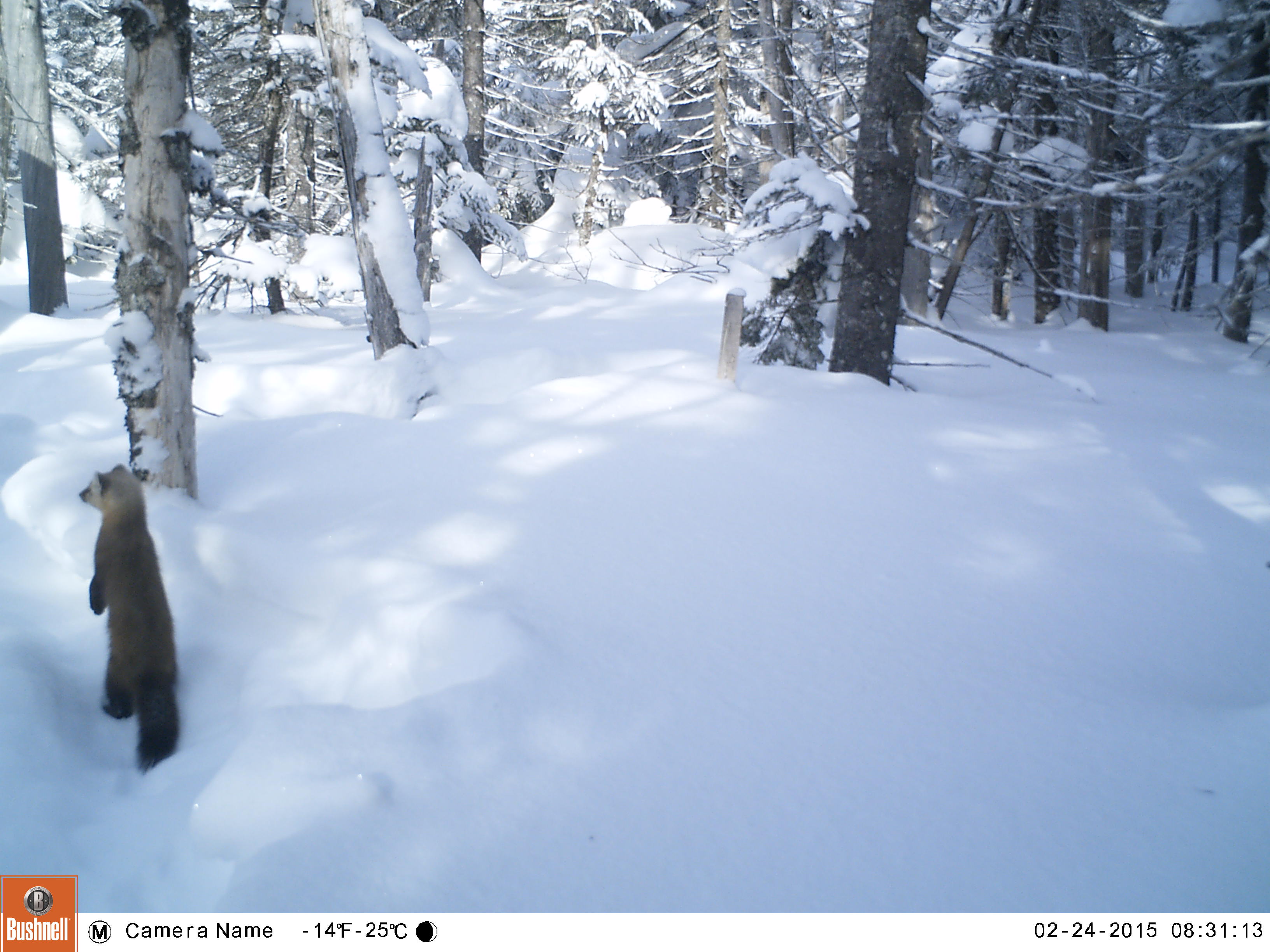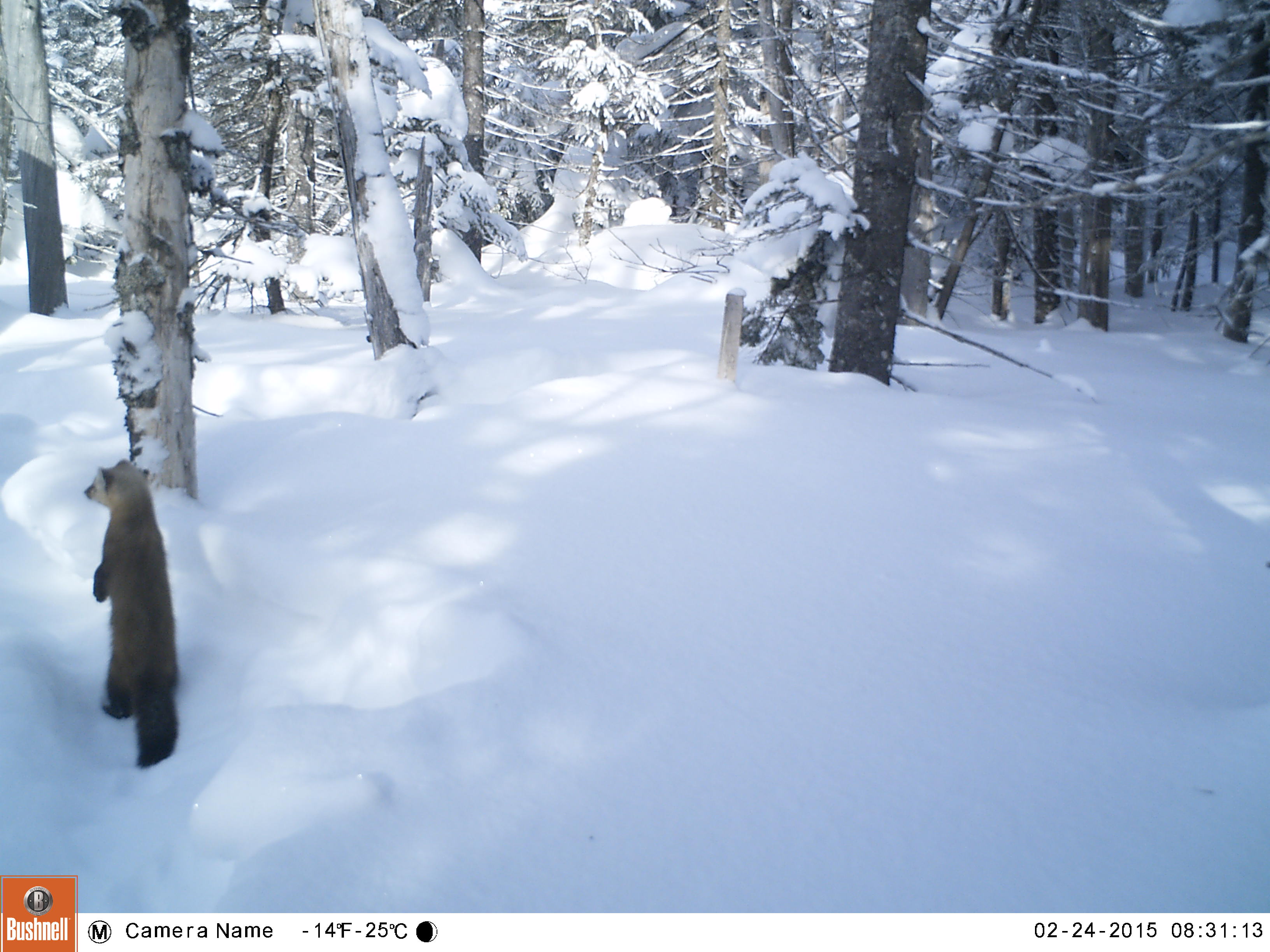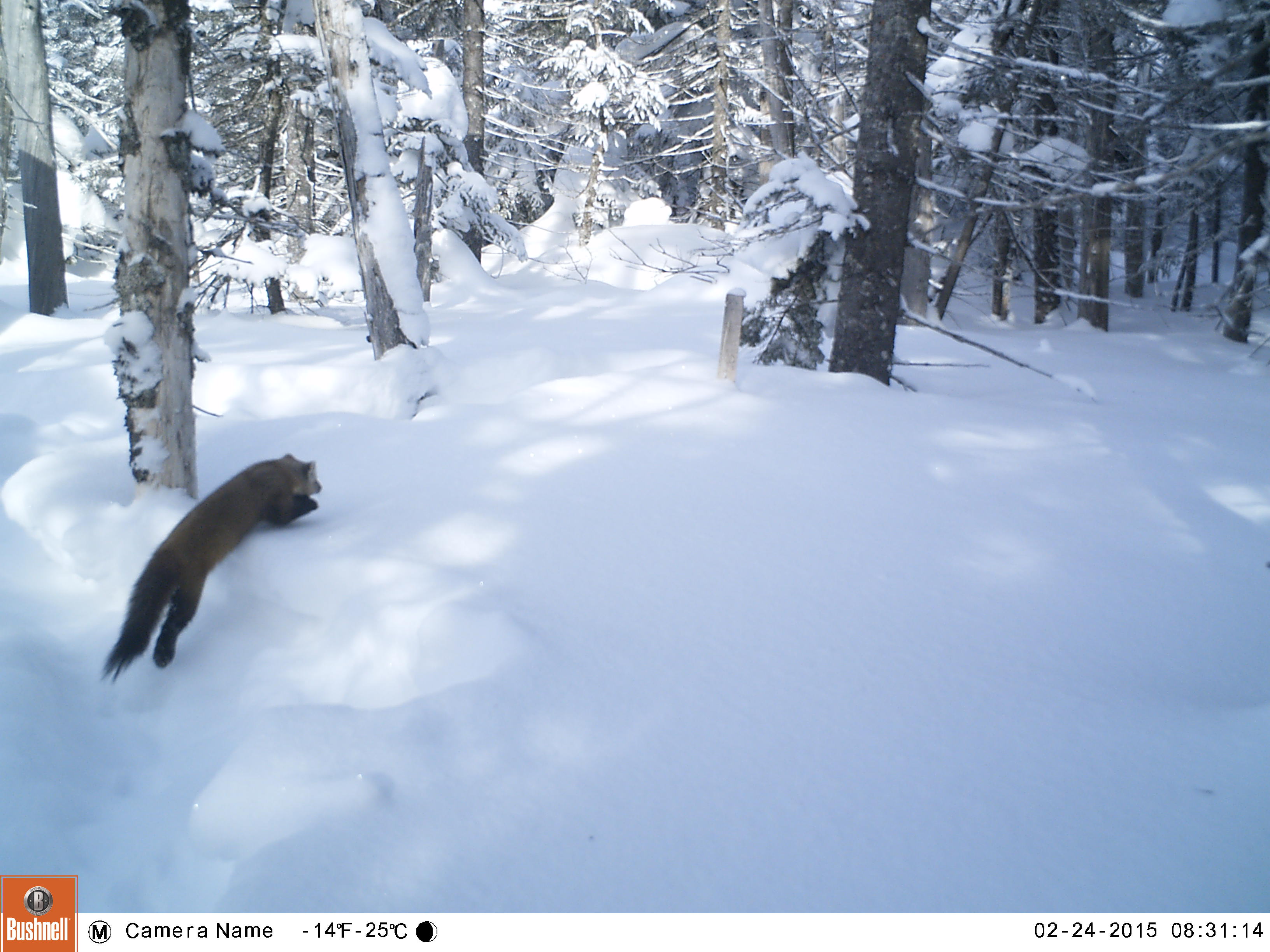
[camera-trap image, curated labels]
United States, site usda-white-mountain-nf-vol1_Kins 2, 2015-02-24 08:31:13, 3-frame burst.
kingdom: Animalia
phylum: Chordata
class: Mammalia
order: Carnivora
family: Mustelidae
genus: Martes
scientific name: Martes americana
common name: american marten